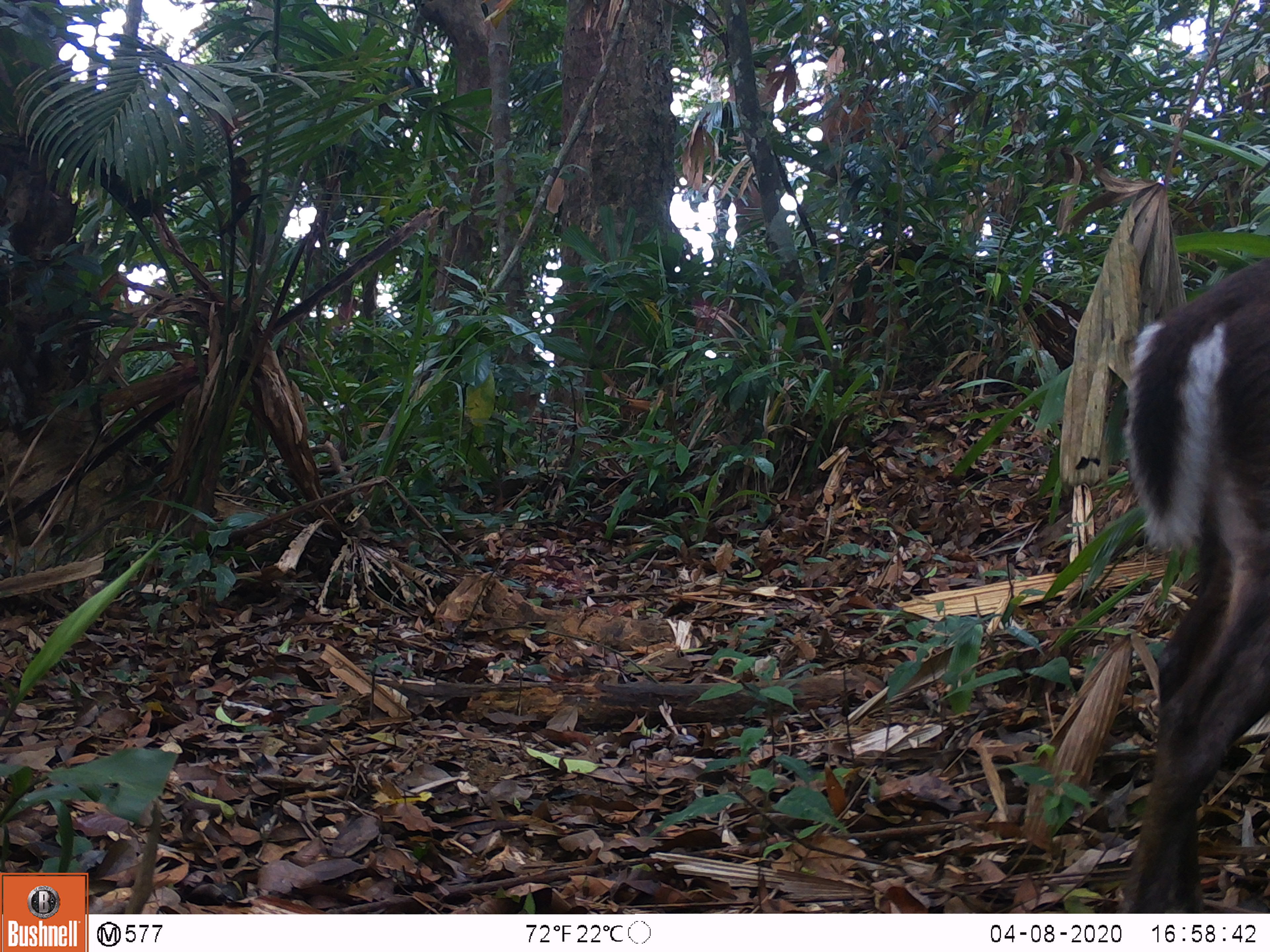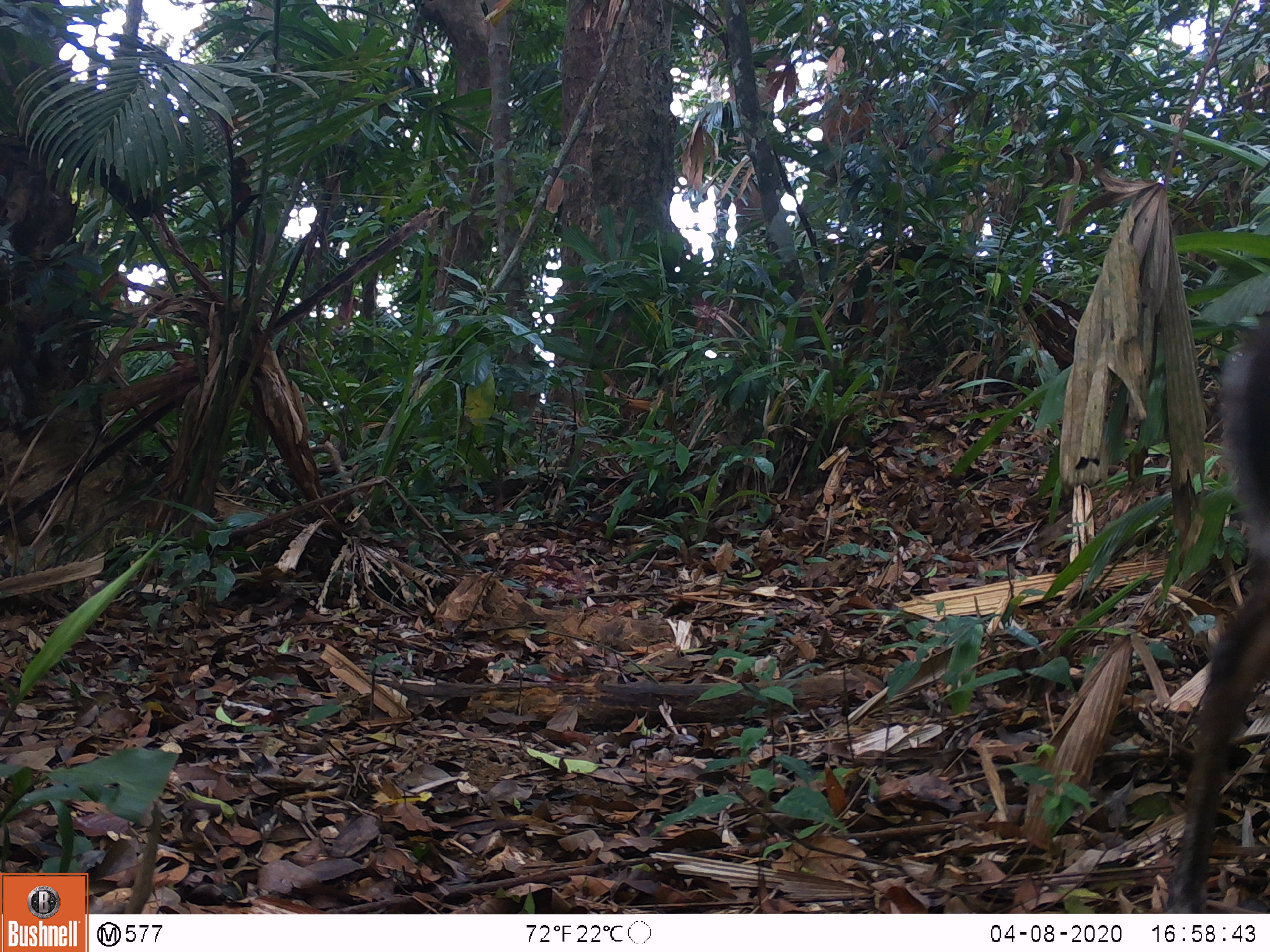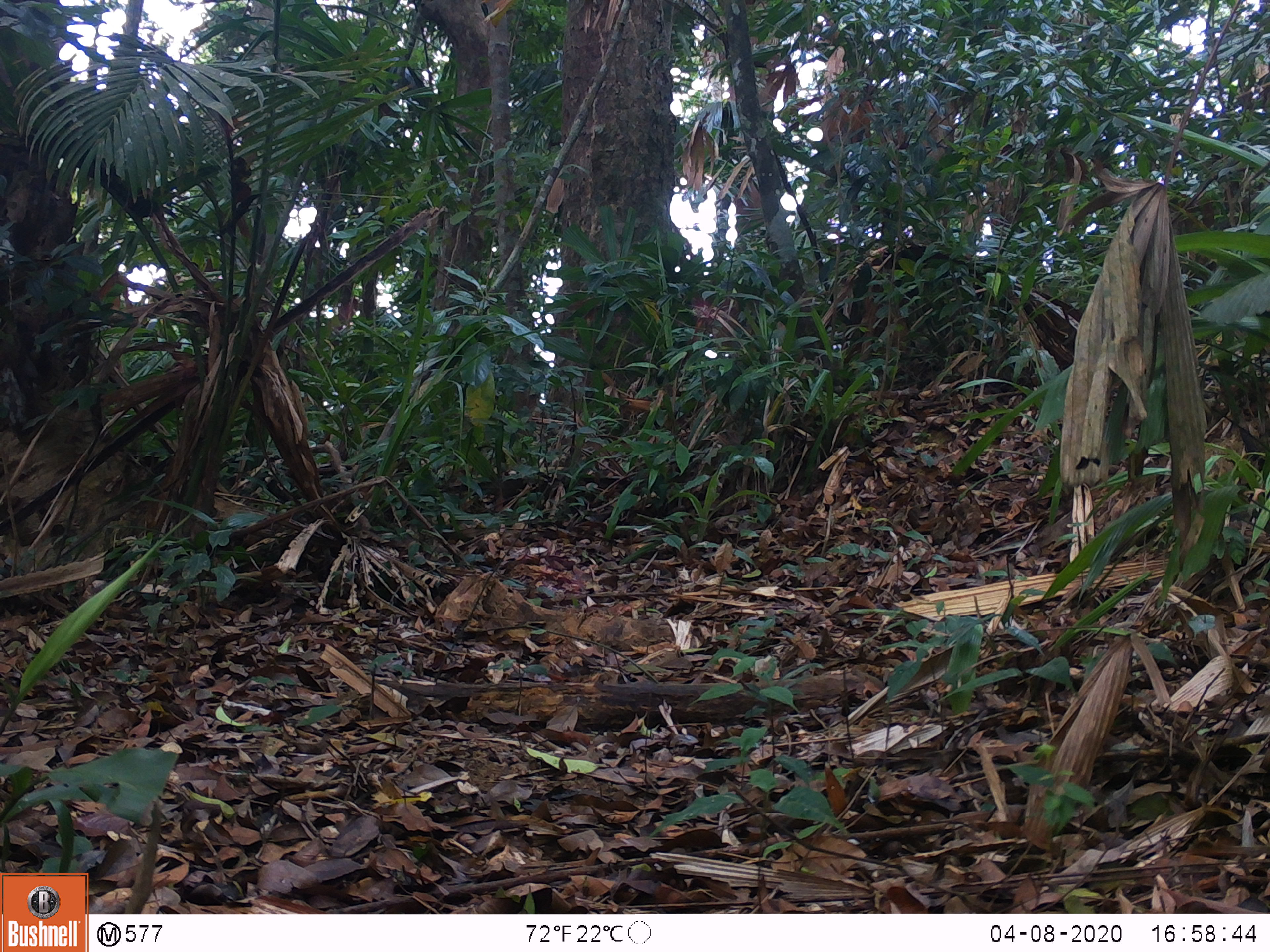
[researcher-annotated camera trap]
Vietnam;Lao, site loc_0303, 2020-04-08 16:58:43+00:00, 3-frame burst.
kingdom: Animalia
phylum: Chordata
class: Mammalia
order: Artiodactyla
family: Cervidae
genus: Muntiacus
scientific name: Muntiacus rooseveltorum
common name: roosevelt's muntjac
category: roosevelts muntjac group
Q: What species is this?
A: Roosevelts muntjac group (roosevelt's muntjac) (Muntiacus rooseveltorum).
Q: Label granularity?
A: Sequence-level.